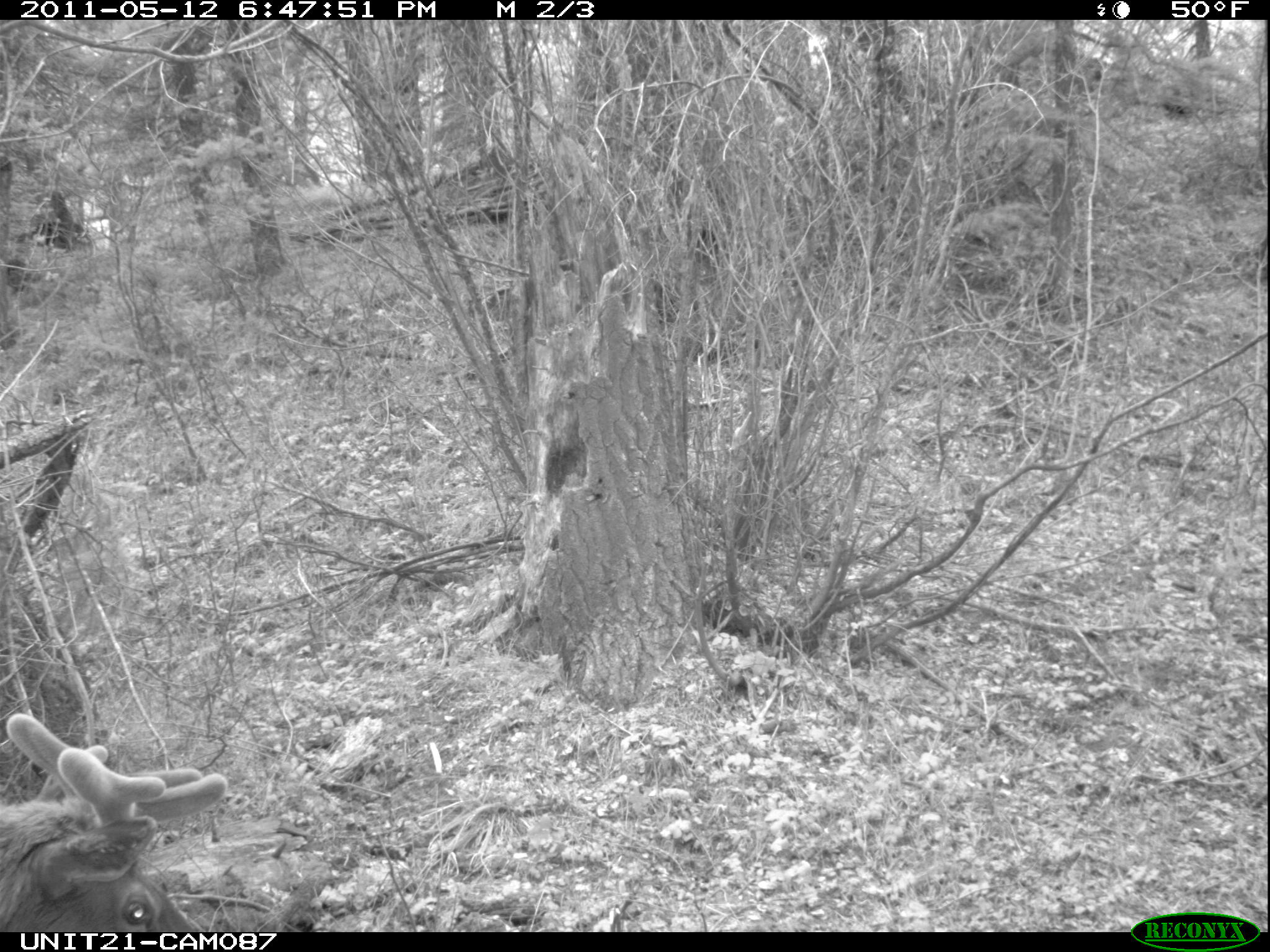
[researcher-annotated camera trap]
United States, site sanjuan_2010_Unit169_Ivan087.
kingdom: Animalia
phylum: Chordata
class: Mammalia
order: Artiodactyla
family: Cervidae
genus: Cervus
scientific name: Cervus elaphus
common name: red deer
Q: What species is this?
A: Cervus elaphus (red deer).